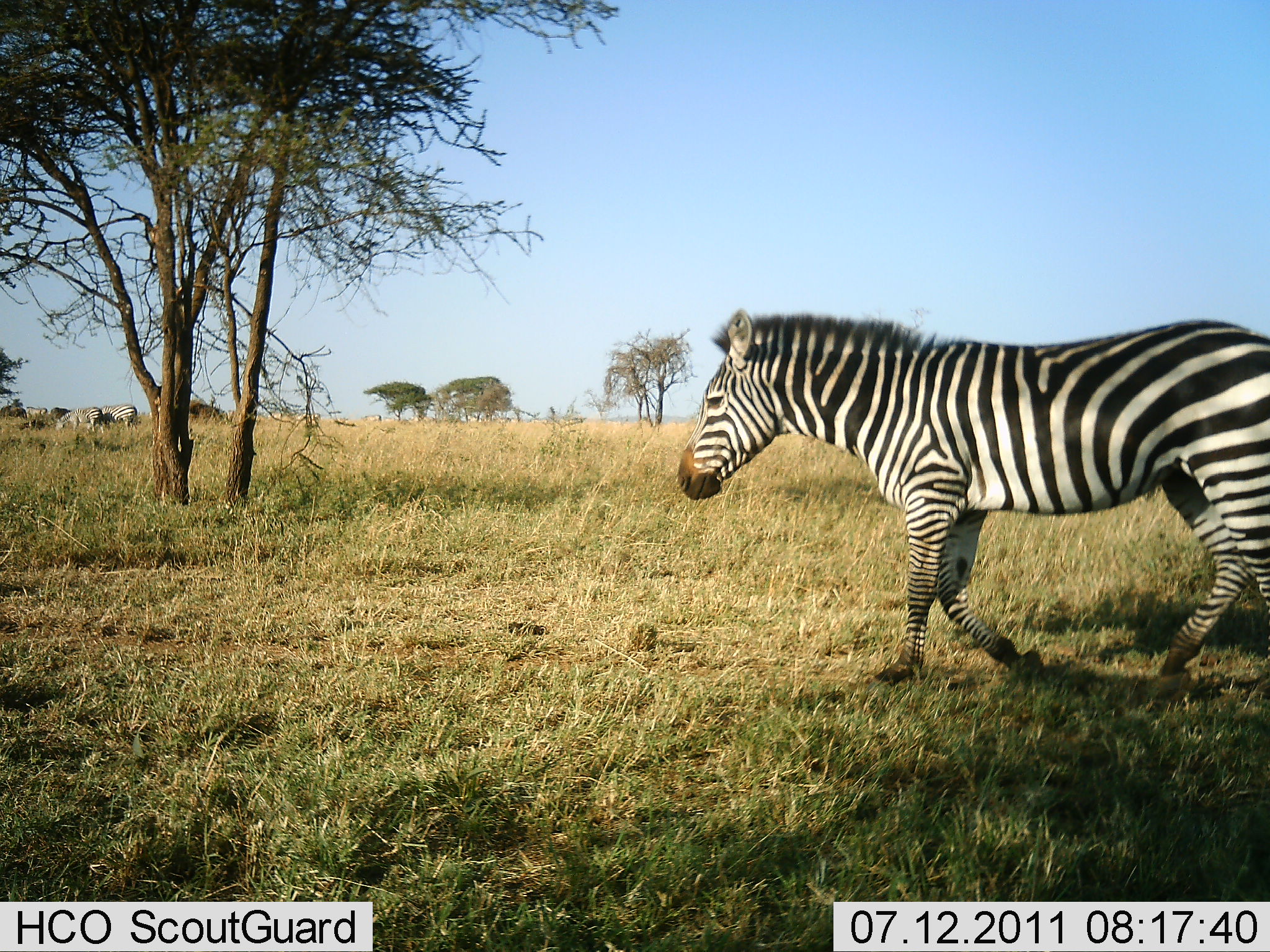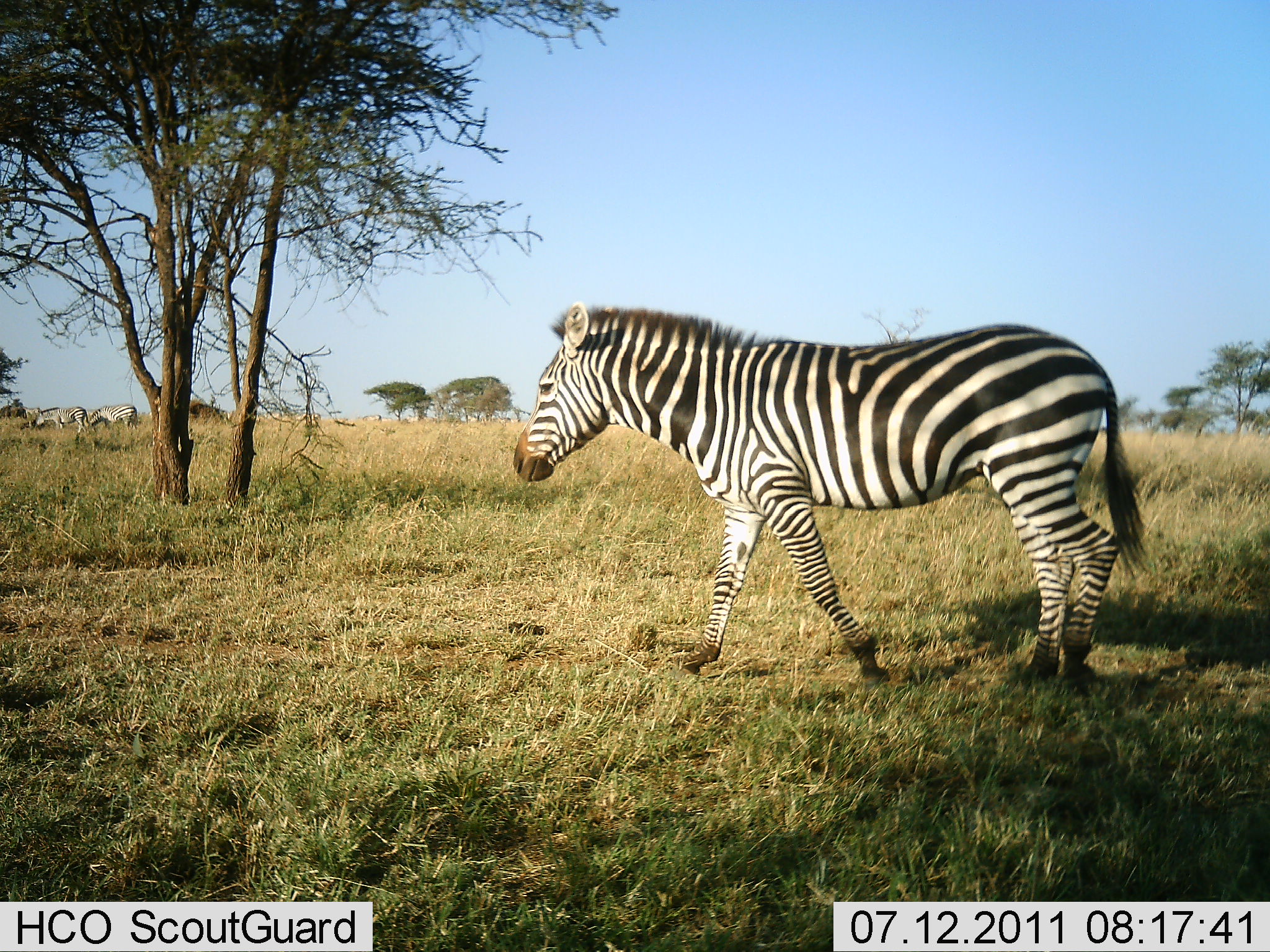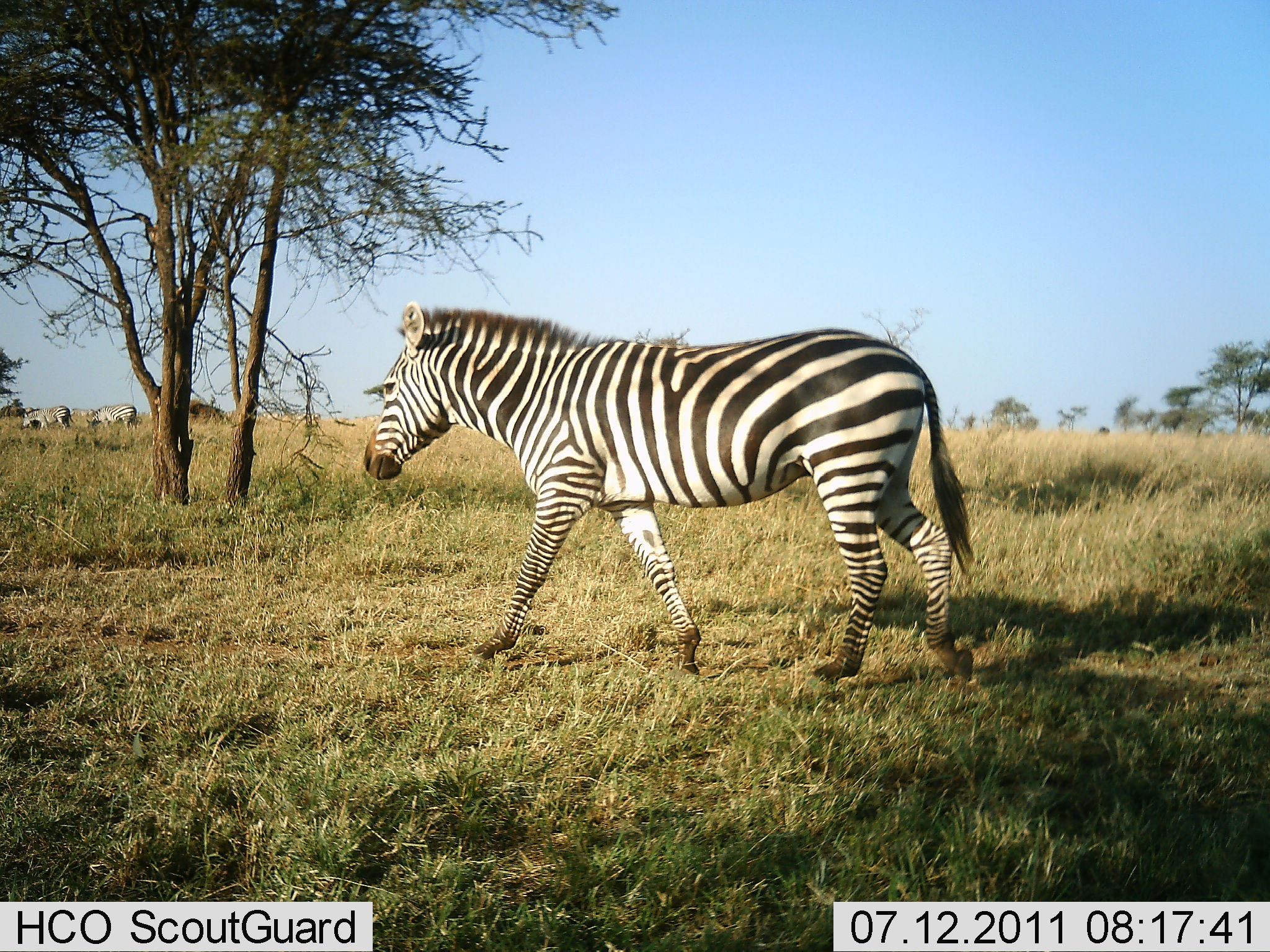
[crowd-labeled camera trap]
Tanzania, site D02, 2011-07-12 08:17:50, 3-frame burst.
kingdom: Animalia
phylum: Chordata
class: Mammalia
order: Perissodactyla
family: Equidae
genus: Equus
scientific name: Equus quagga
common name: plains zebra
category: zebra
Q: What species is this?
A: Zebra (plains zebra) (Equus quagga).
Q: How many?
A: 3.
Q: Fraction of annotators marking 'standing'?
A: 29%.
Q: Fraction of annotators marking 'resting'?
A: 0%.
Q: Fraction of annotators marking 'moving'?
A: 100%.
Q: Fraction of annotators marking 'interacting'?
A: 0%.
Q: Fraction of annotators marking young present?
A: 0%.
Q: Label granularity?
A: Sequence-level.